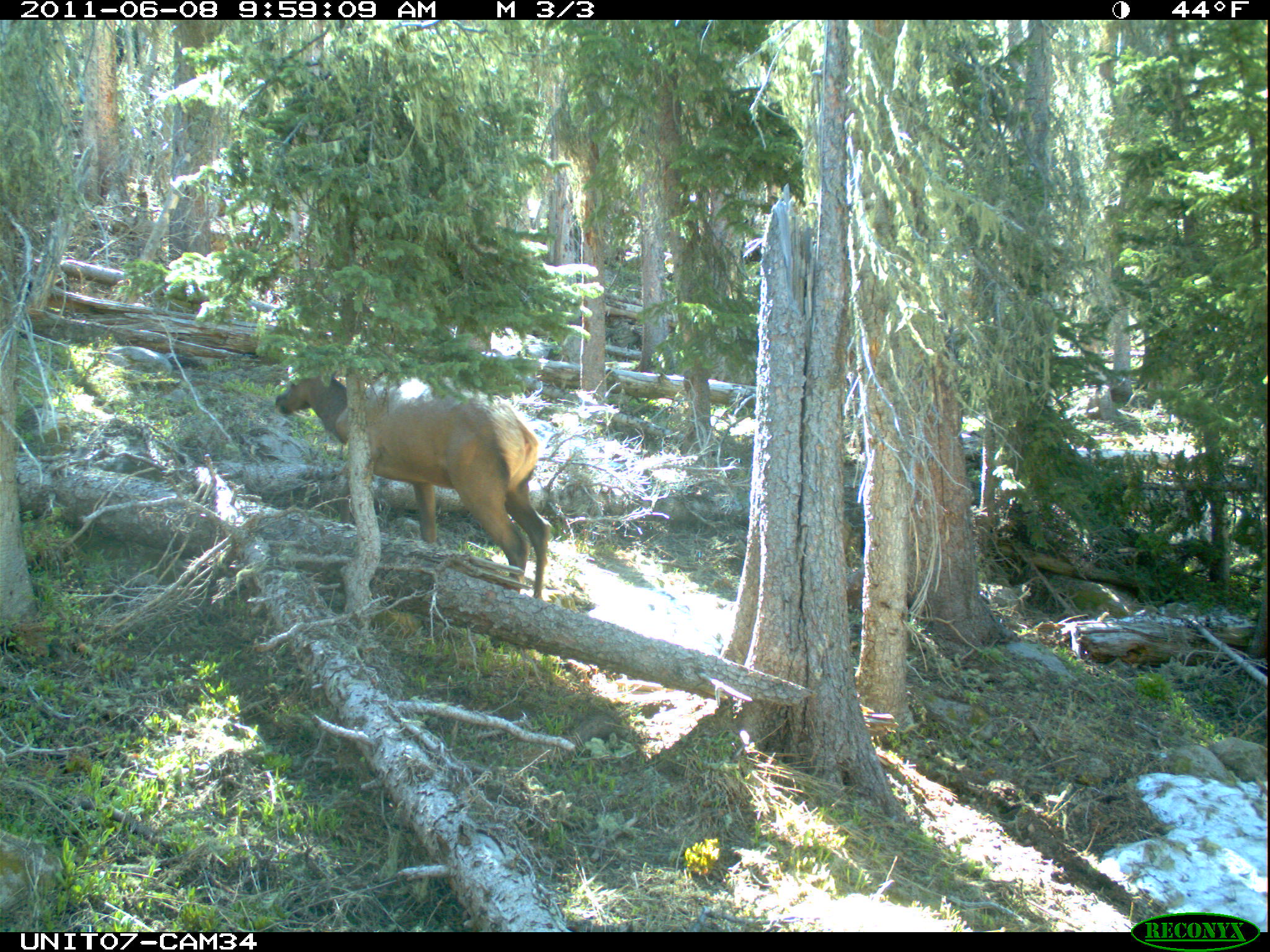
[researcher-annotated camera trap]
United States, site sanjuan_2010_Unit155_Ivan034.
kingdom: Animalia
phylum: Chordata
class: Mammalia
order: Artiodactyla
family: Cervidae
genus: Cervus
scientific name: Cervus elaphus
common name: red deer